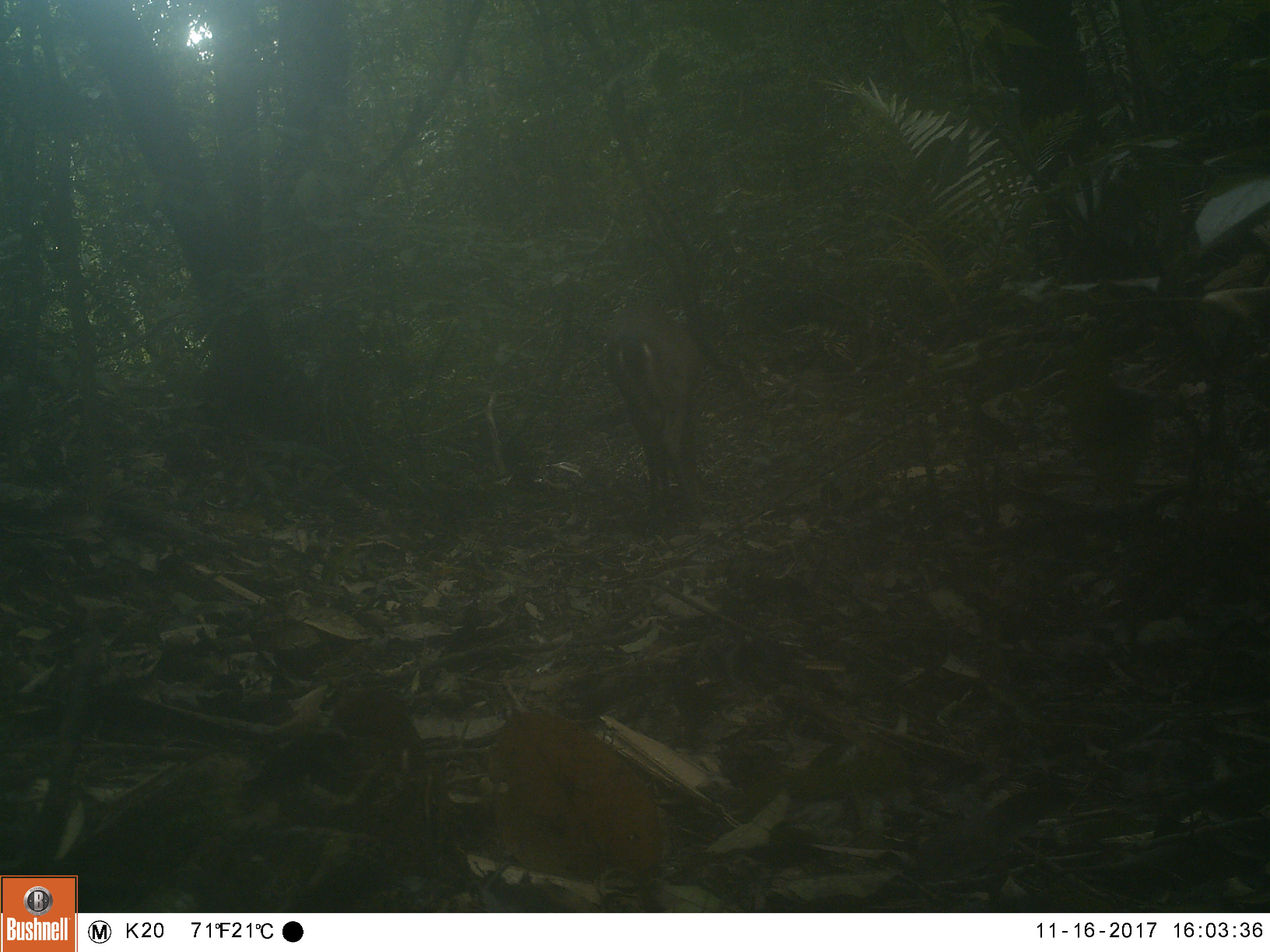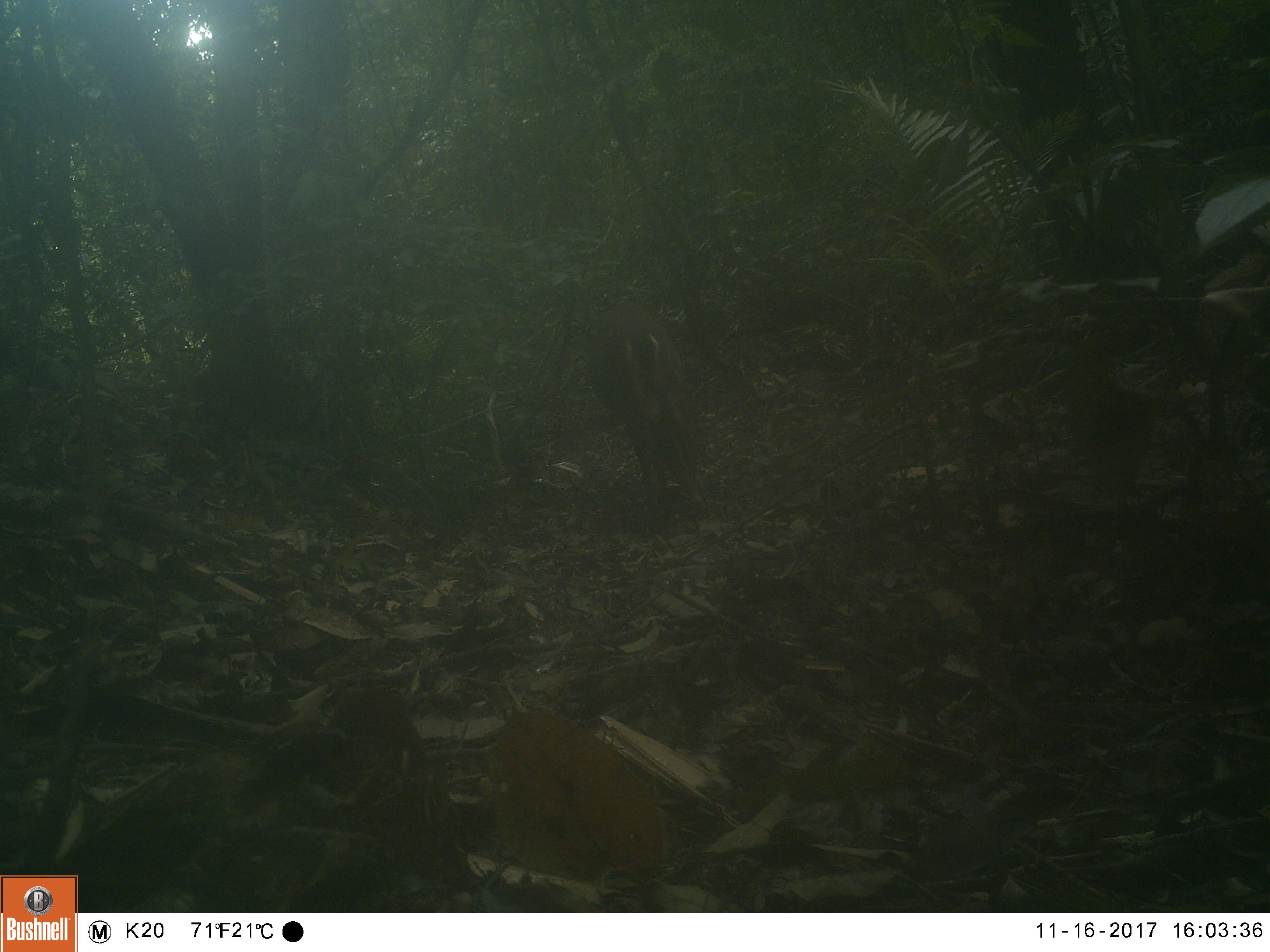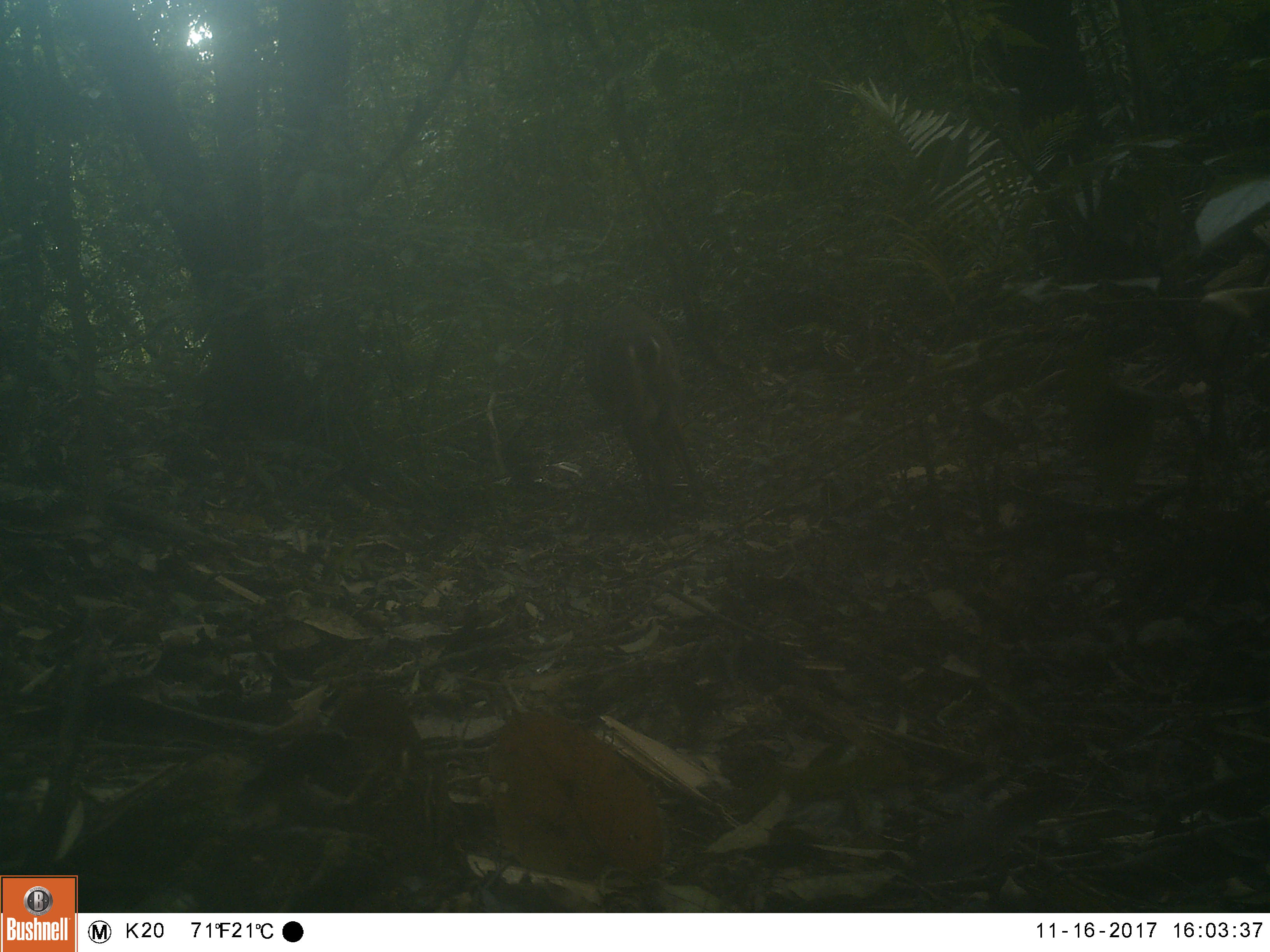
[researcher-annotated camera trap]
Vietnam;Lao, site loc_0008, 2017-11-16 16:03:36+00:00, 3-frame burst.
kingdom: Animalia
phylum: Chordata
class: Mammalia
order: Artiodactyla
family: Cervidae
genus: Muntiacus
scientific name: Muntiacus vuquangensis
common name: large-antlered muntjac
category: large antlered muntjac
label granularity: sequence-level